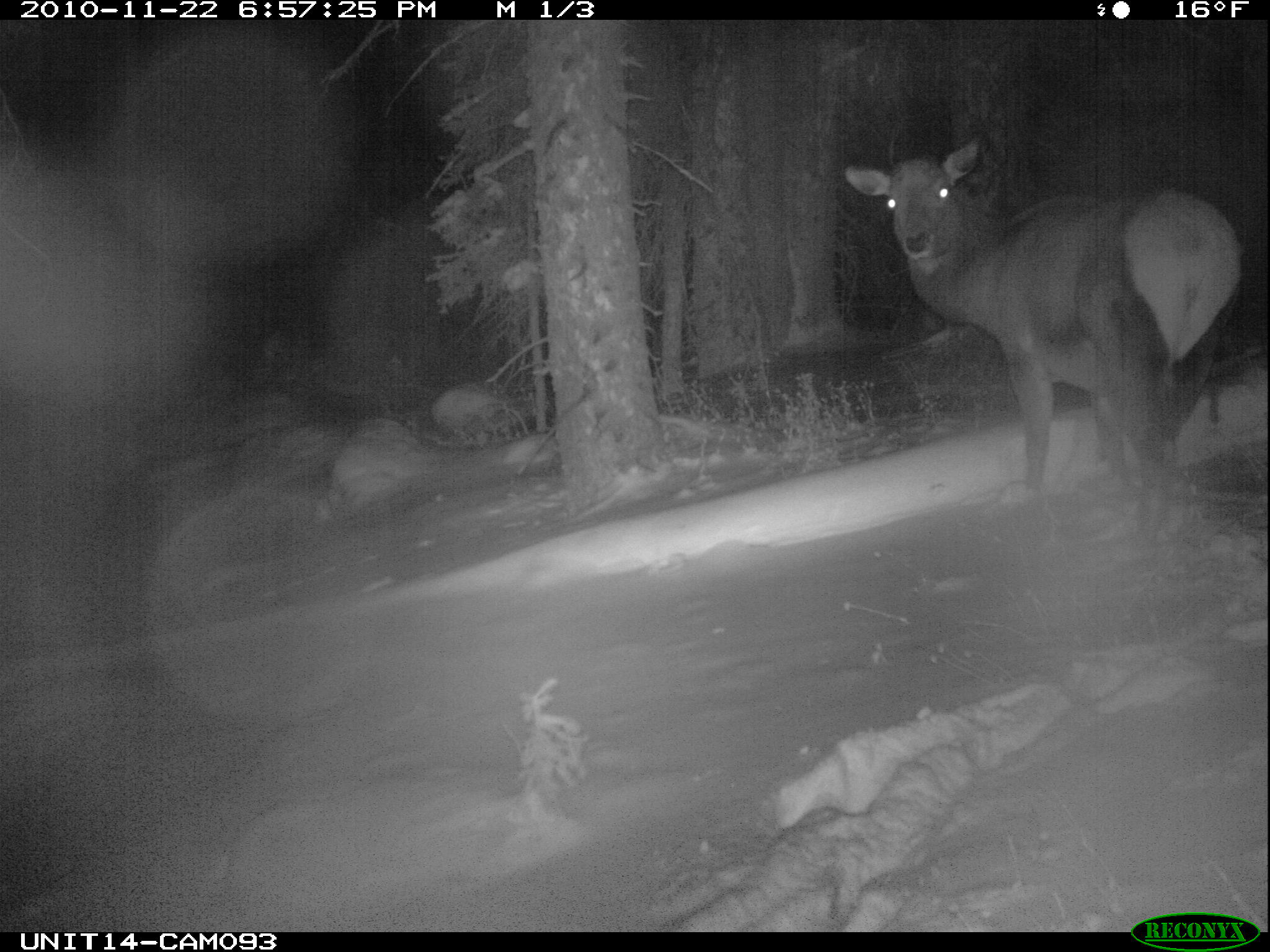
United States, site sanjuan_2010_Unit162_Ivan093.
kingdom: Animalia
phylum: Chordata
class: Mammalia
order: Artiodactyla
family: Cervidae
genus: Cervus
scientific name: Cervus elaphus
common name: red deer